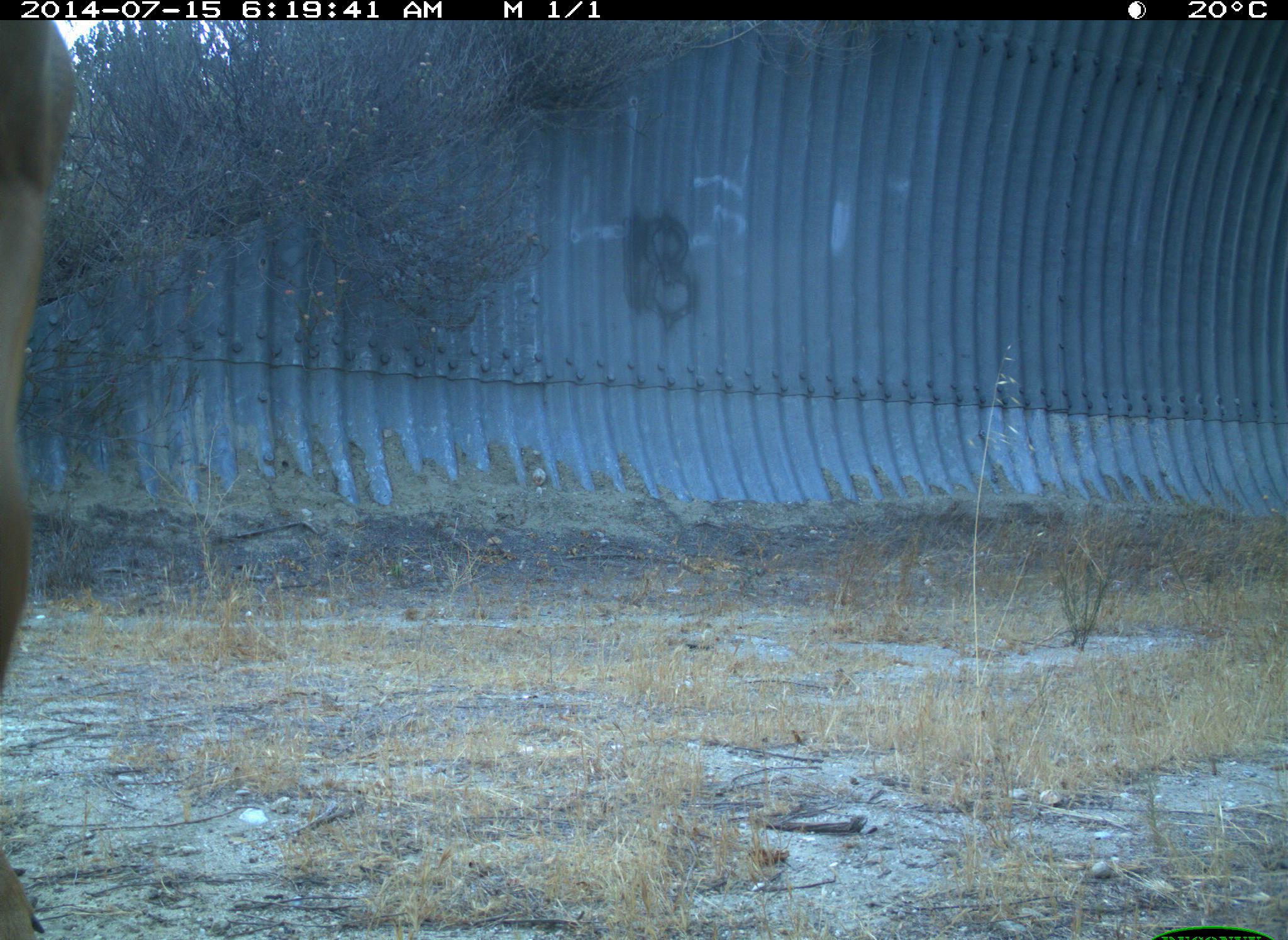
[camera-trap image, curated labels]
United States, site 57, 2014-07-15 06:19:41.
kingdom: Animalia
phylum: Chordata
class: Mammalia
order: Artiodactyla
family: Cervidae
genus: Odocoileus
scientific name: Odocoileus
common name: deer